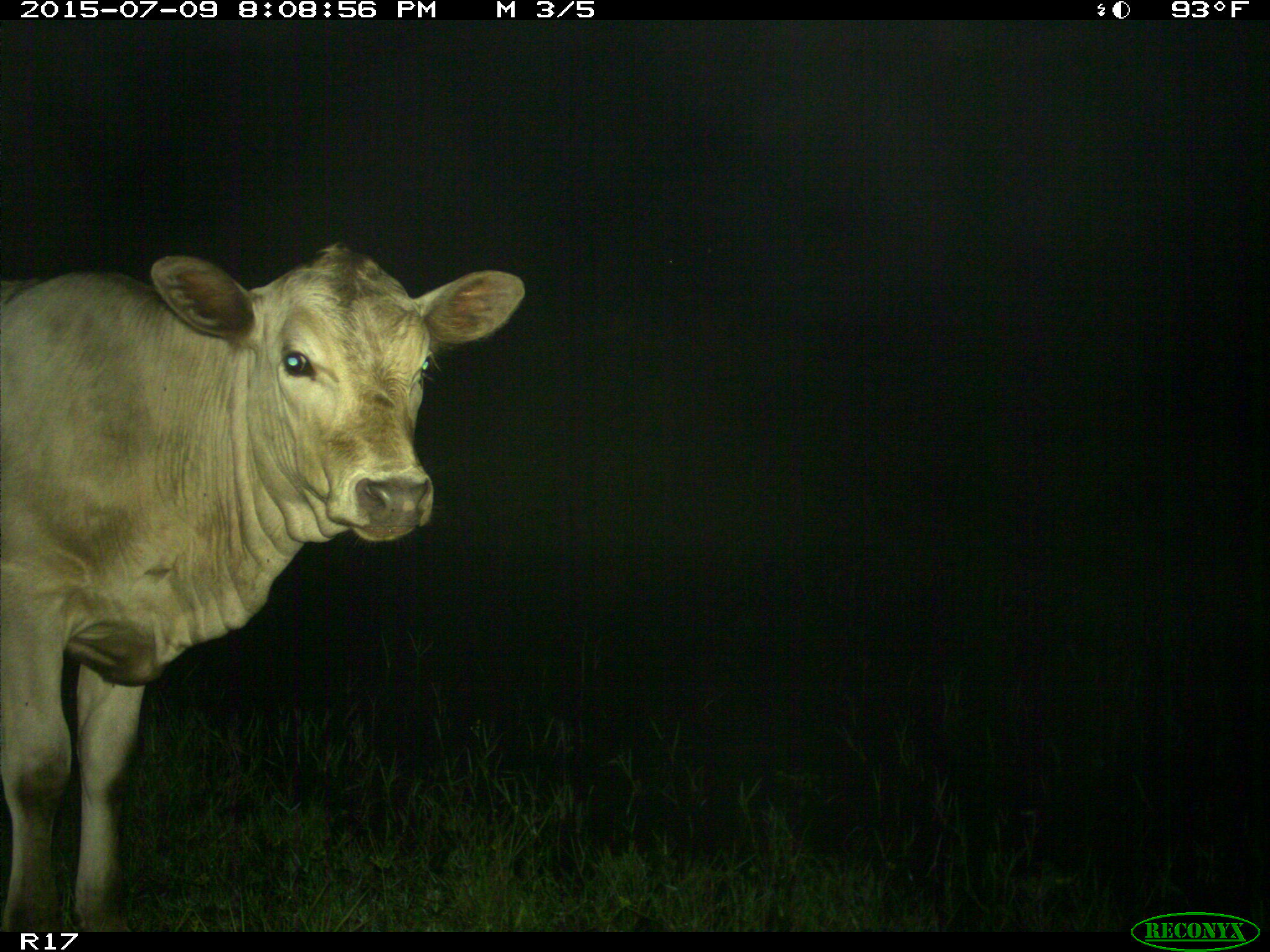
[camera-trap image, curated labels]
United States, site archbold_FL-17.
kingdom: Animalia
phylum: Chordata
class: Mammalia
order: Artiodactyla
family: Bovidae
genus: Bos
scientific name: Bos taurus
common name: domestic cow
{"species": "Bos taurus (domestic cow)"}